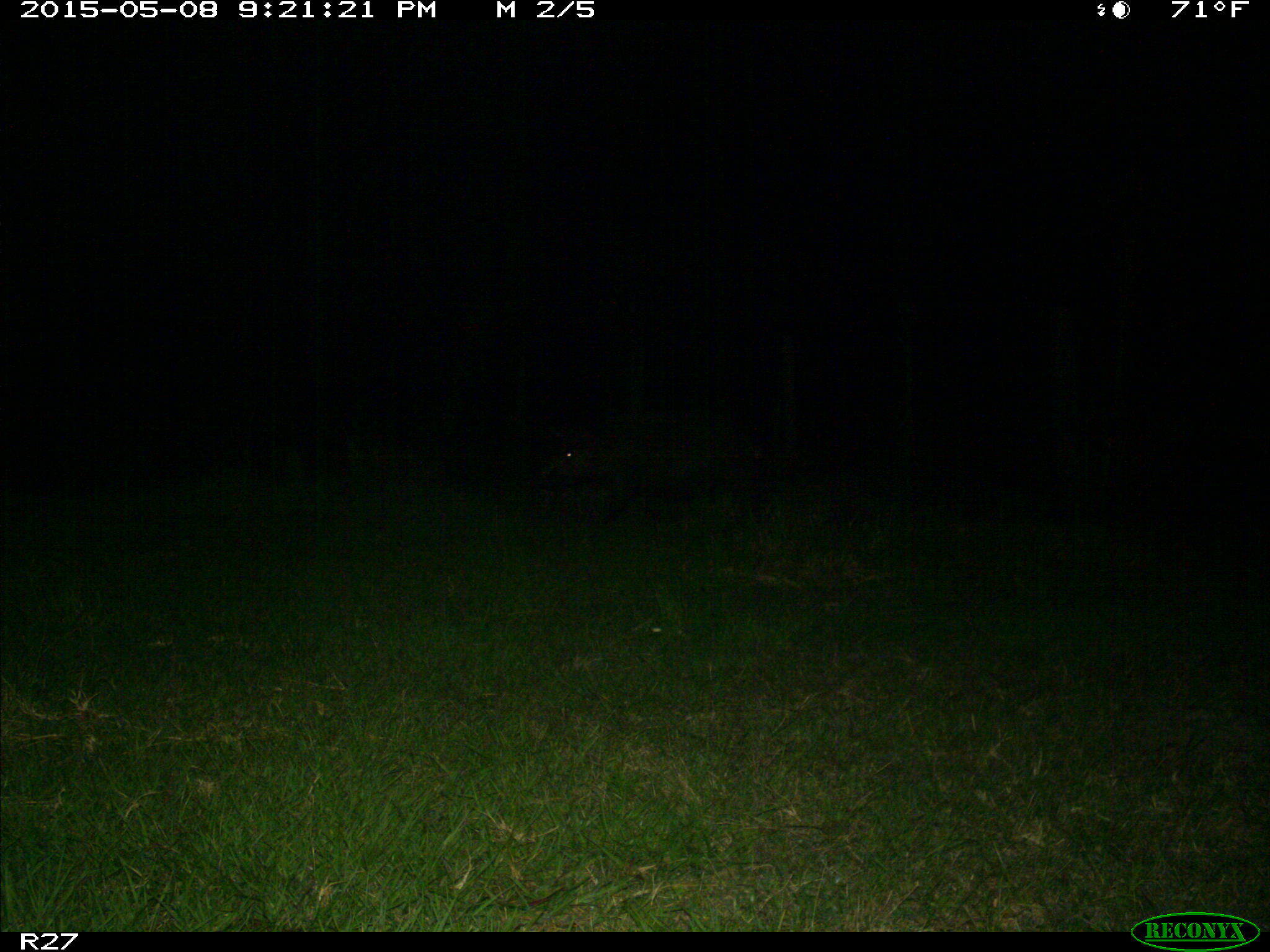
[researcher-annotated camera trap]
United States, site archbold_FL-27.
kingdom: Animalia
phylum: Chordata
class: Mammalia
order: Artiodactyla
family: Suidae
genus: Sus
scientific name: Sus scrofa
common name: wild boar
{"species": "Sus scrofa (wild boar)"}